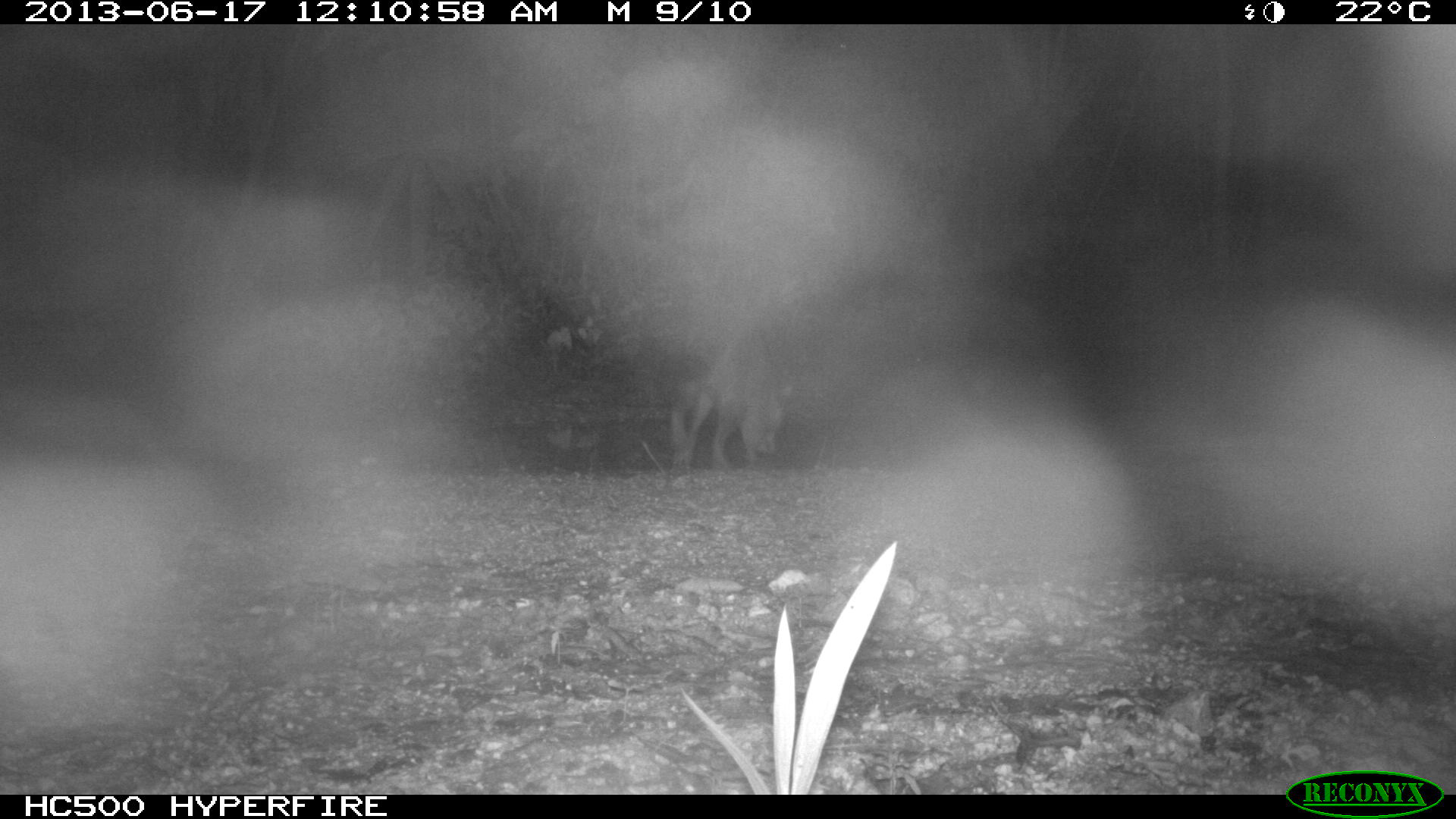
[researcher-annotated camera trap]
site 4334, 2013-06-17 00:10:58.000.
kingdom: Animalia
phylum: Chordata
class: Mammalia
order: Carnivora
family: Procyonidae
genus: Procyon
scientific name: Procyon lotor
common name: common raccoon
Procyon lotor (common raccoon), count 1.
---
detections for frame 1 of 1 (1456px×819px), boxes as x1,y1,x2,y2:
procyon lotor: 663,315,794,474